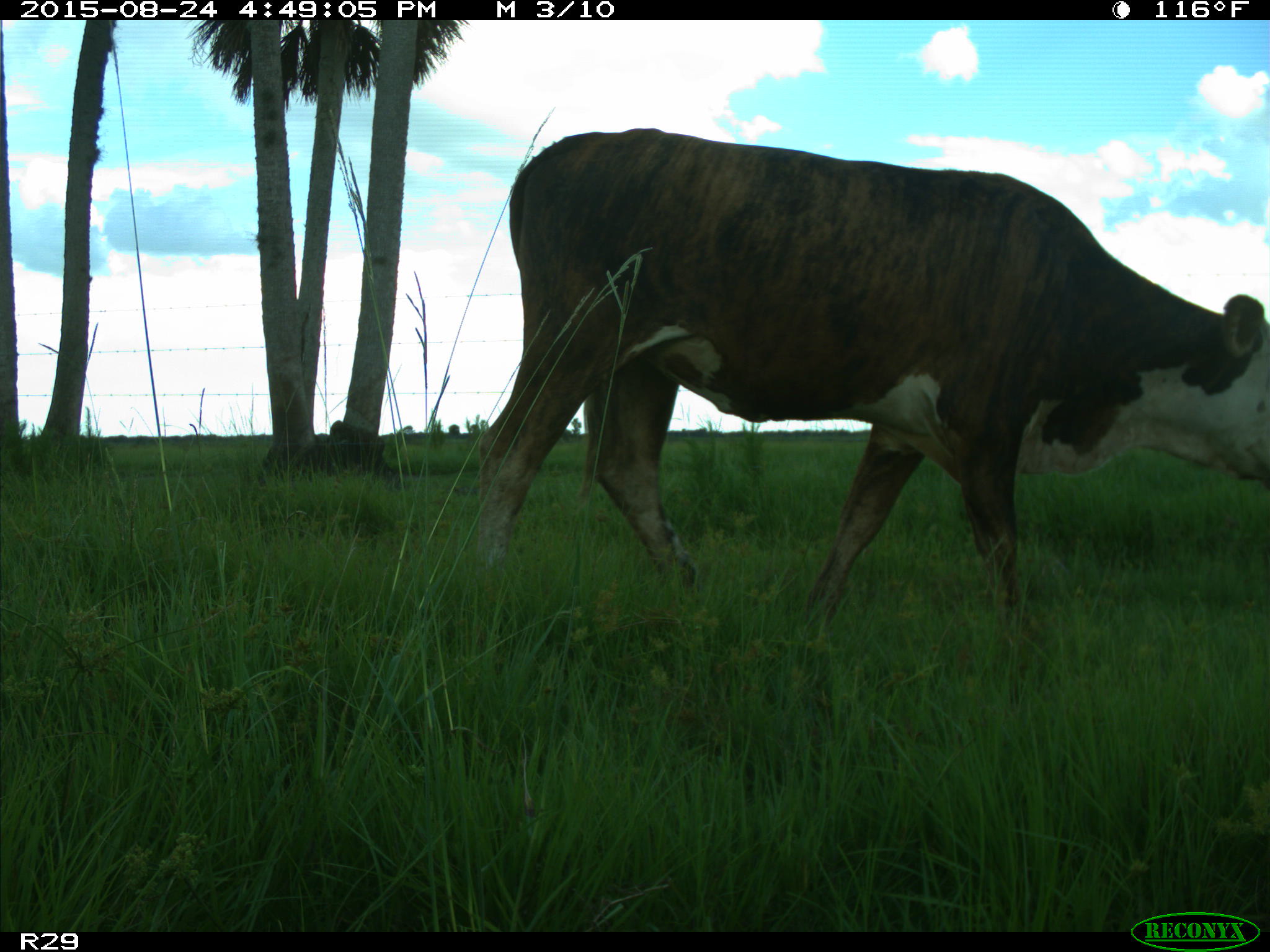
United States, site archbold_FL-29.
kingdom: Animalia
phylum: Chordata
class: Mammalia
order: Artiodactyla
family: Bovidae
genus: Bos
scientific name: Bos taurus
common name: domestic cow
Bos taurus (domestic cow).